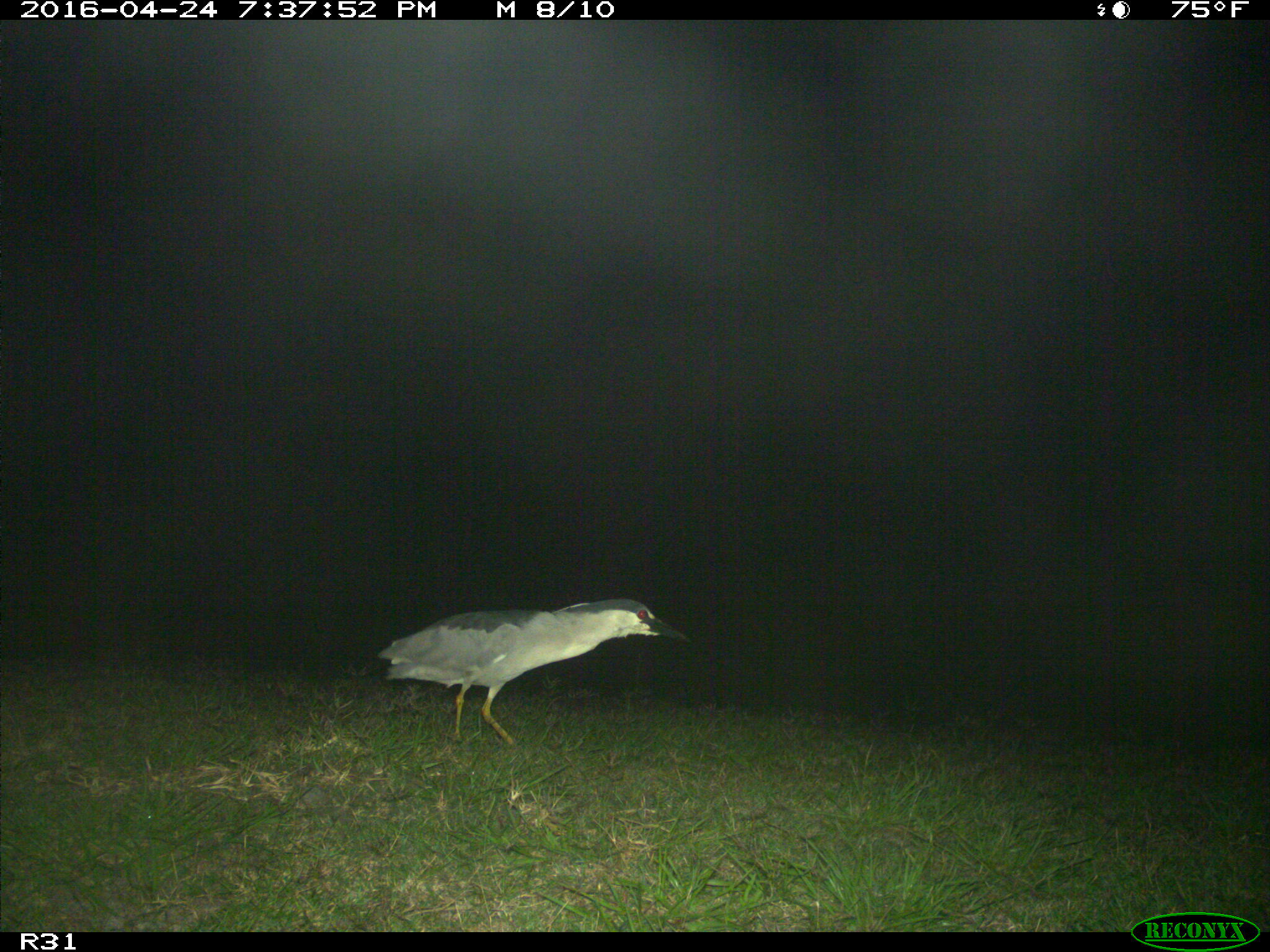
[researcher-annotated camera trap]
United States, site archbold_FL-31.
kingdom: Animalia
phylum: Chordata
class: Aves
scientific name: Aves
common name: birds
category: unidentified bird